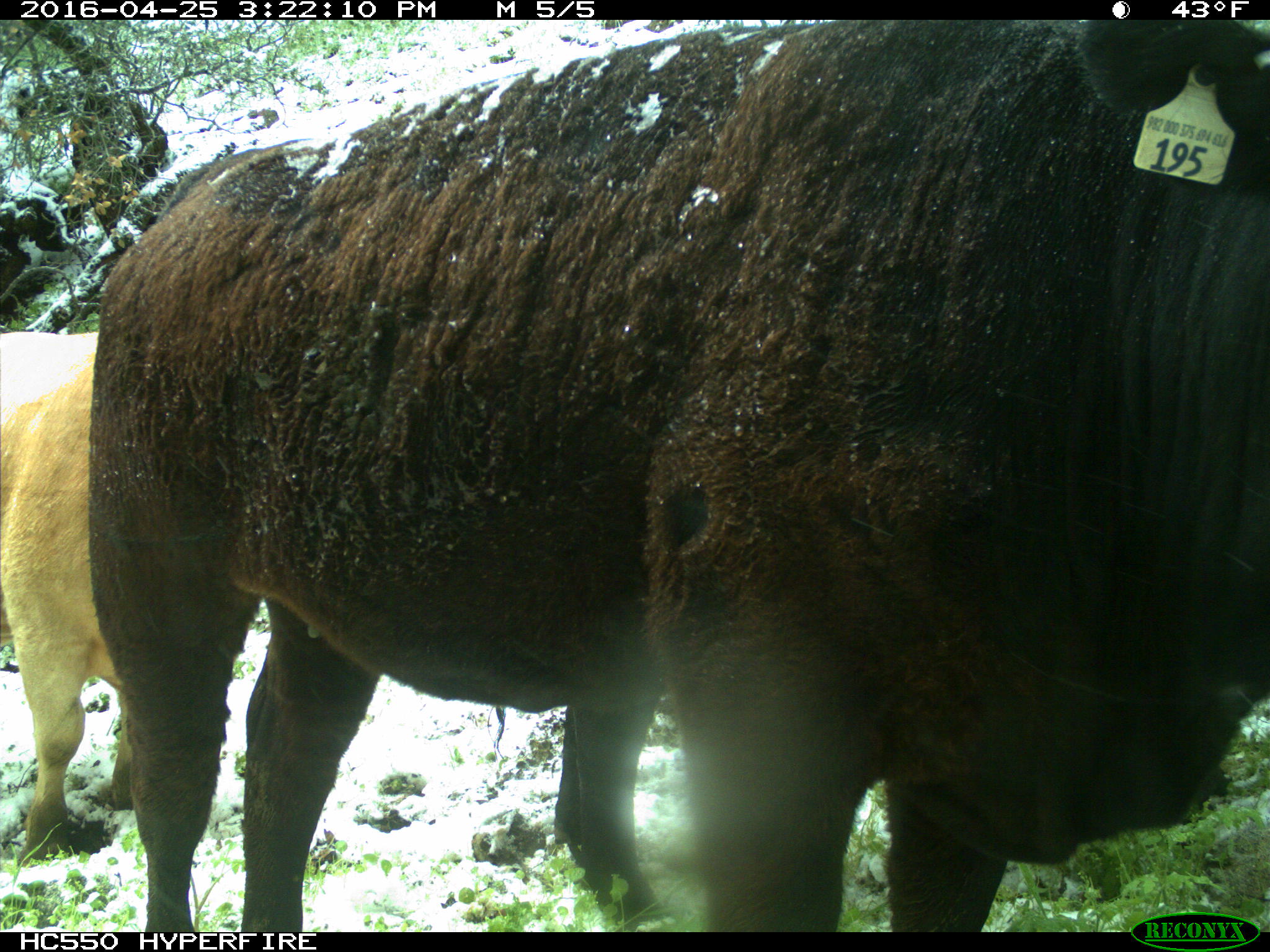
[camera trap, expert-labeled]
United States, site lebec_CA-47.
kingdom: Animalia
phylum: Chordata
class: Mammalia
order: Artiodactyla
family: Bovidae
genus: Bos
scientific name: Bos taurus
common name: domestic cow